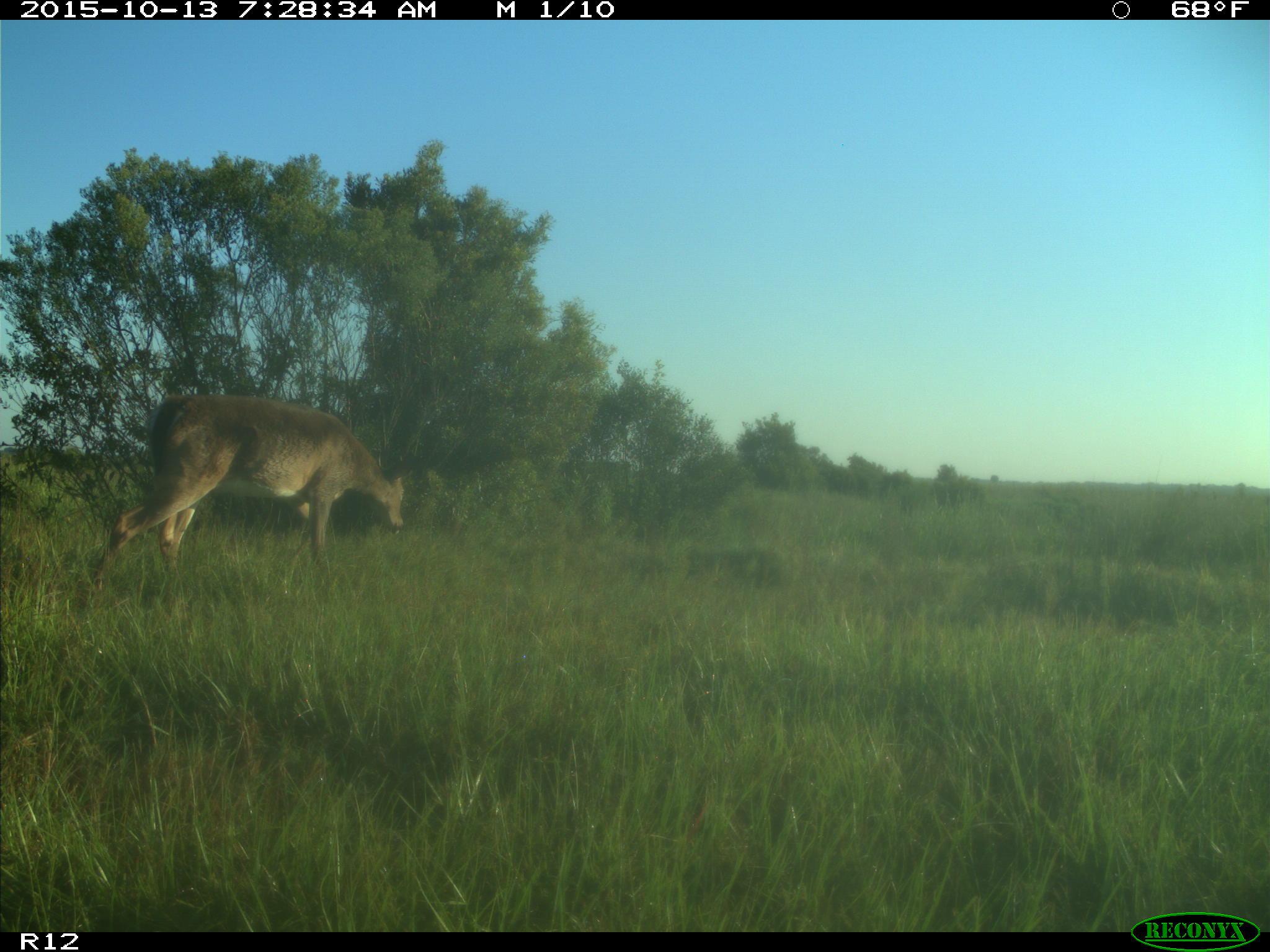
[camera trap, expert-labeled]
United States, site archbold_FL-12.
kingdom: Animalia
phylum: Chordata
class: Mammalia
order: Artiodactyla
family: Cervidae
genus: Odocoileus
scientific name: Odocoileus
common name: deer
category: unidentified deer